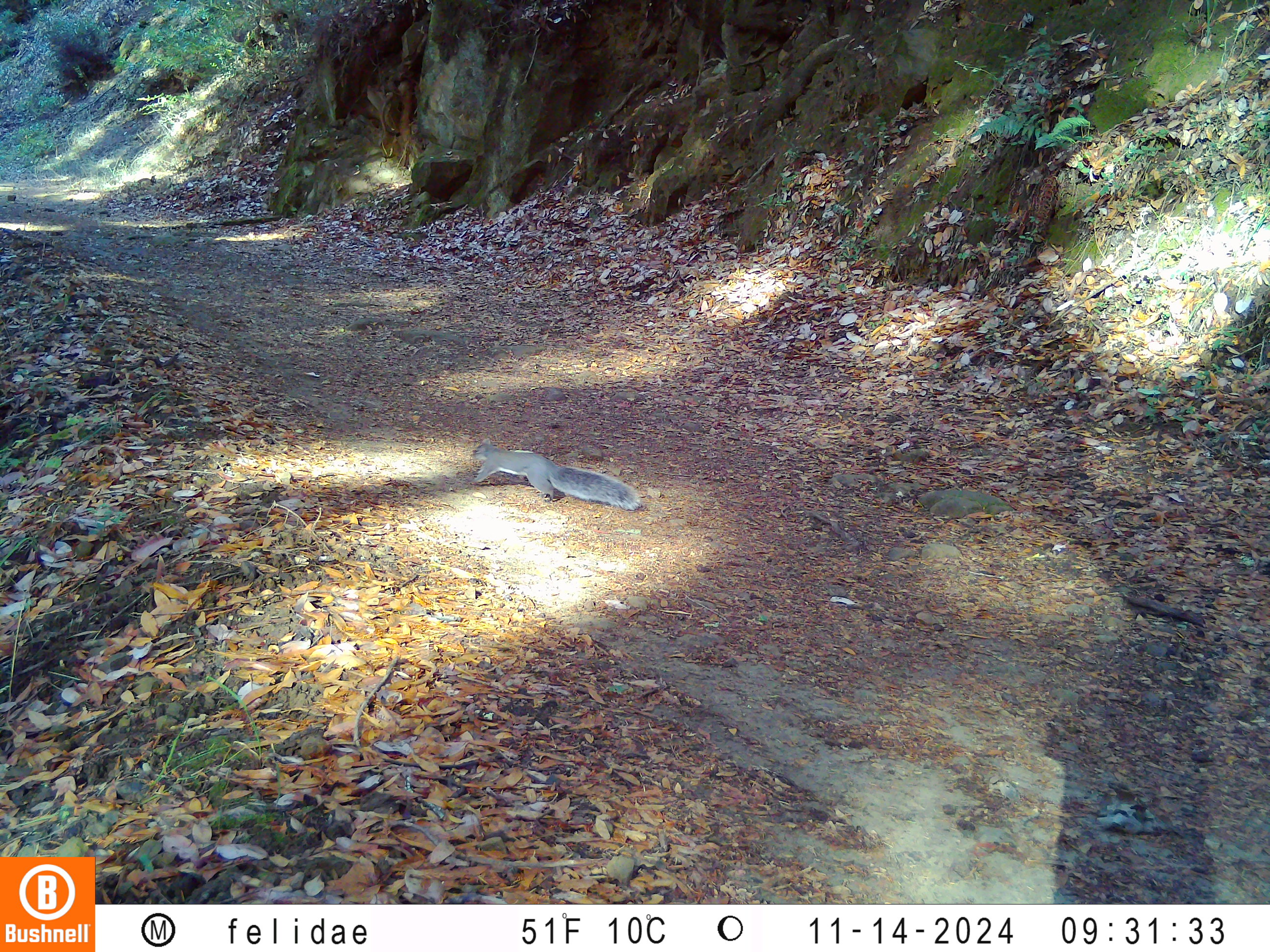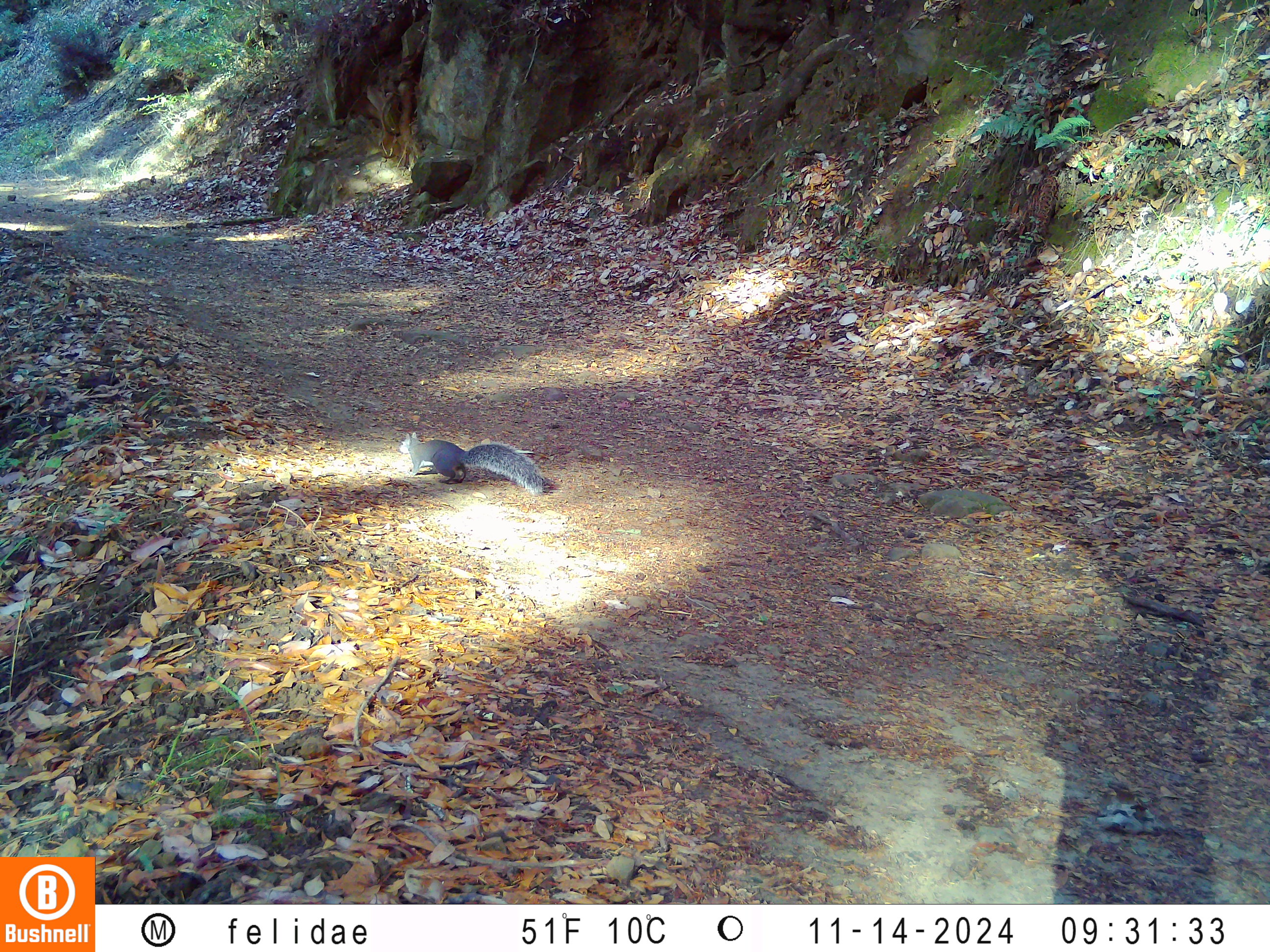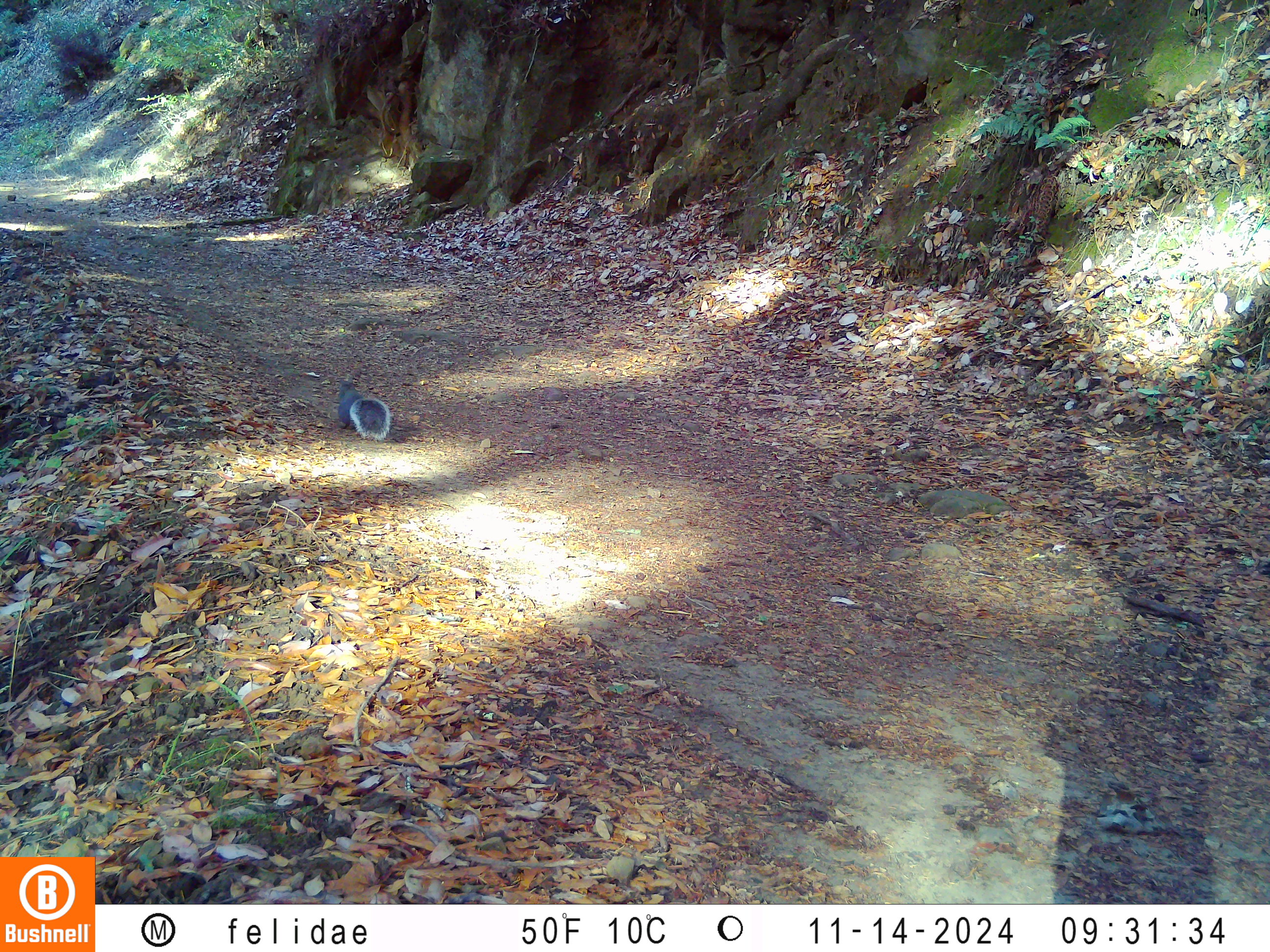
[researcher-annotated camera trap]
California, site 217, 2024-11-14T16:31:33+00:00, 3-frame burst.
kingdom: Animalia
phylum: Chordata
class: Mammalia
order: Rodentia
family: Sciuridae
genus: Sciurus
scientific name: Sciurus griseus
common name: western gray squirrel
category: western grey squirrel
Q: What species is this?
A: Western grey squirrel (western gray squirrel) (Sciurus griseus).